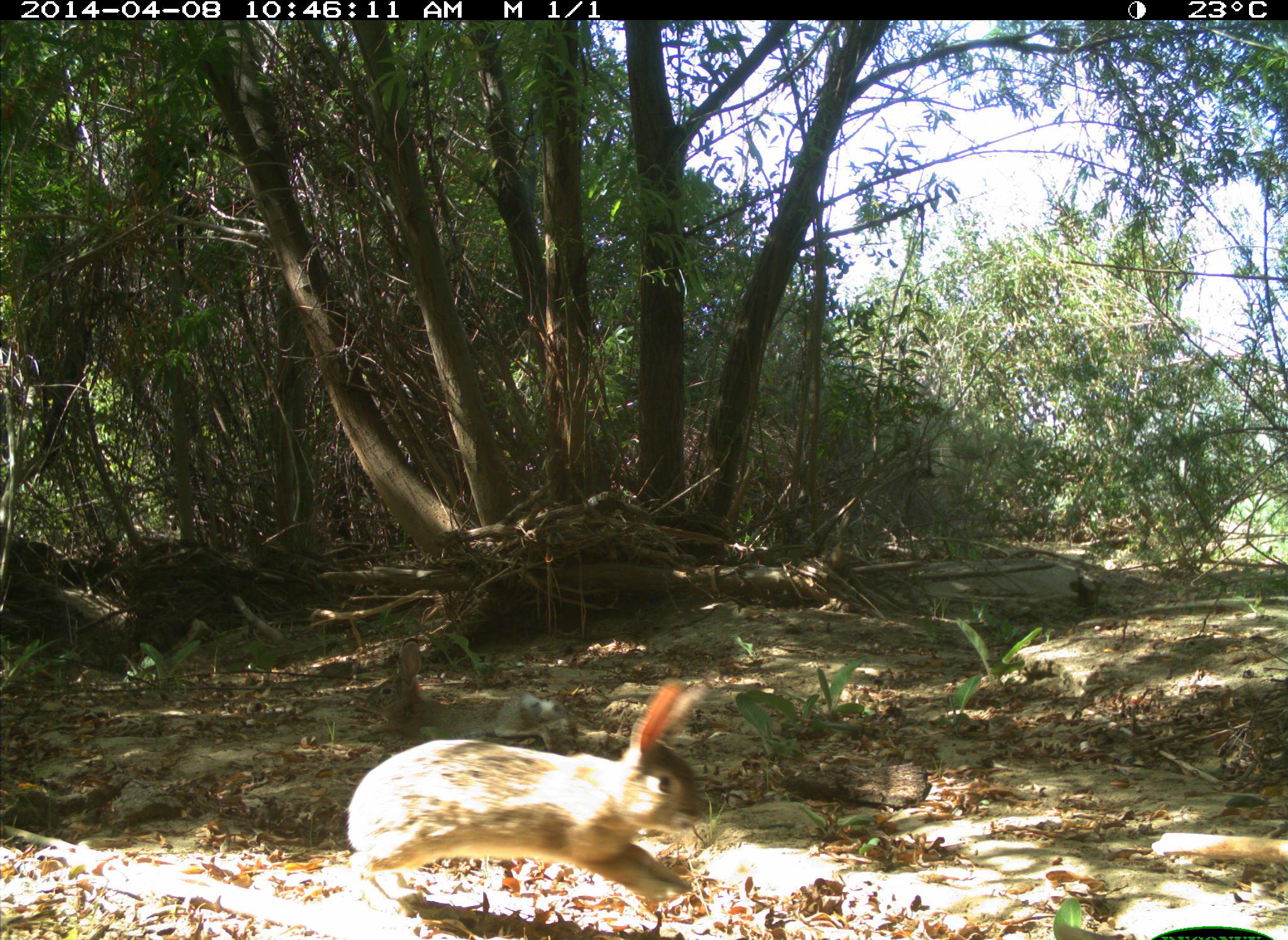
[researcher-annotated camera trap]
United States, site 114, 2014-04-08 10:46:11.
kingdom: Animalia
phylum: Chordata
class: Mammalia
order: Lagomorpha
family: Leporidae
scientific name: Leporidae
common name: rabbits and hares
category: rabbit